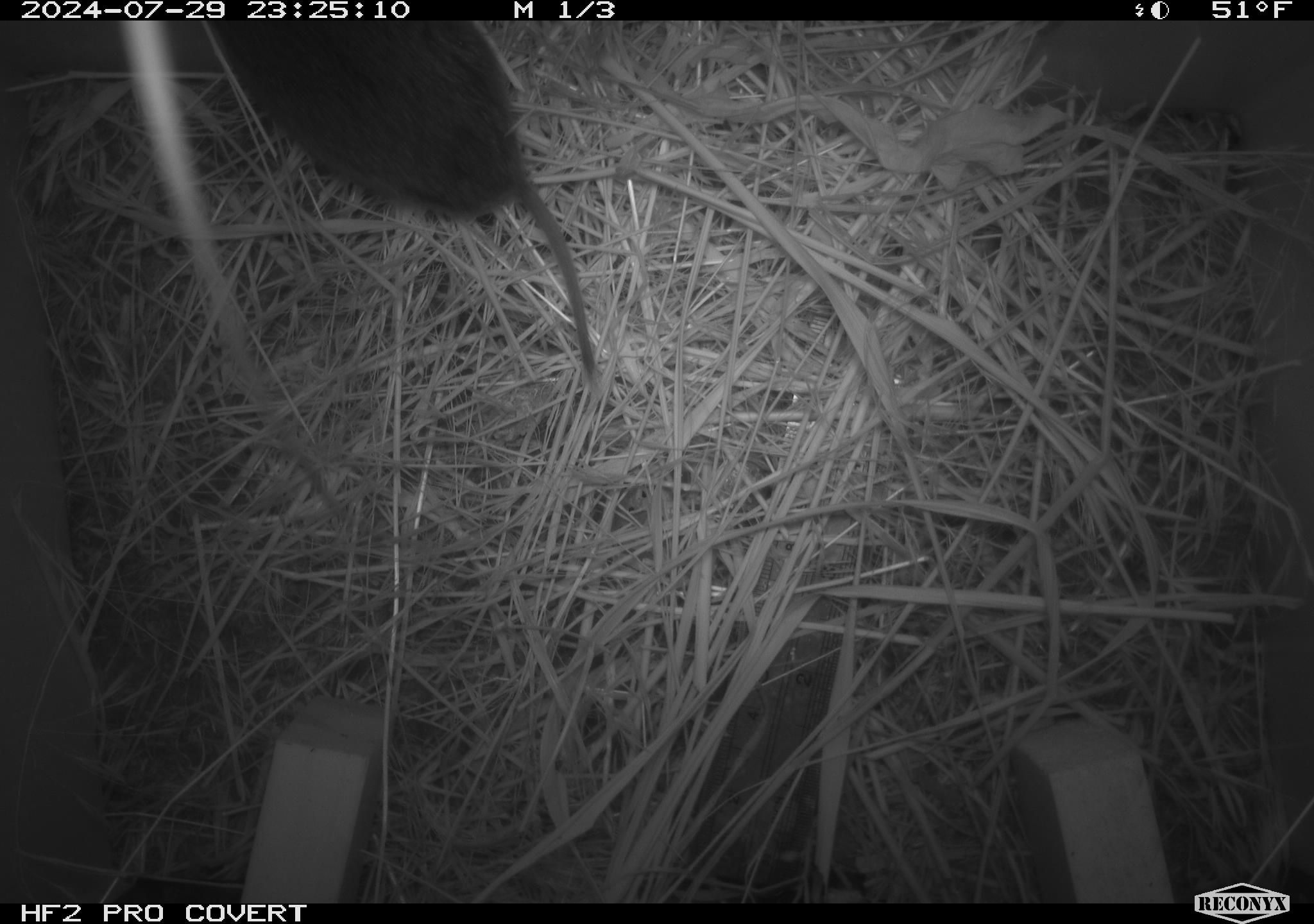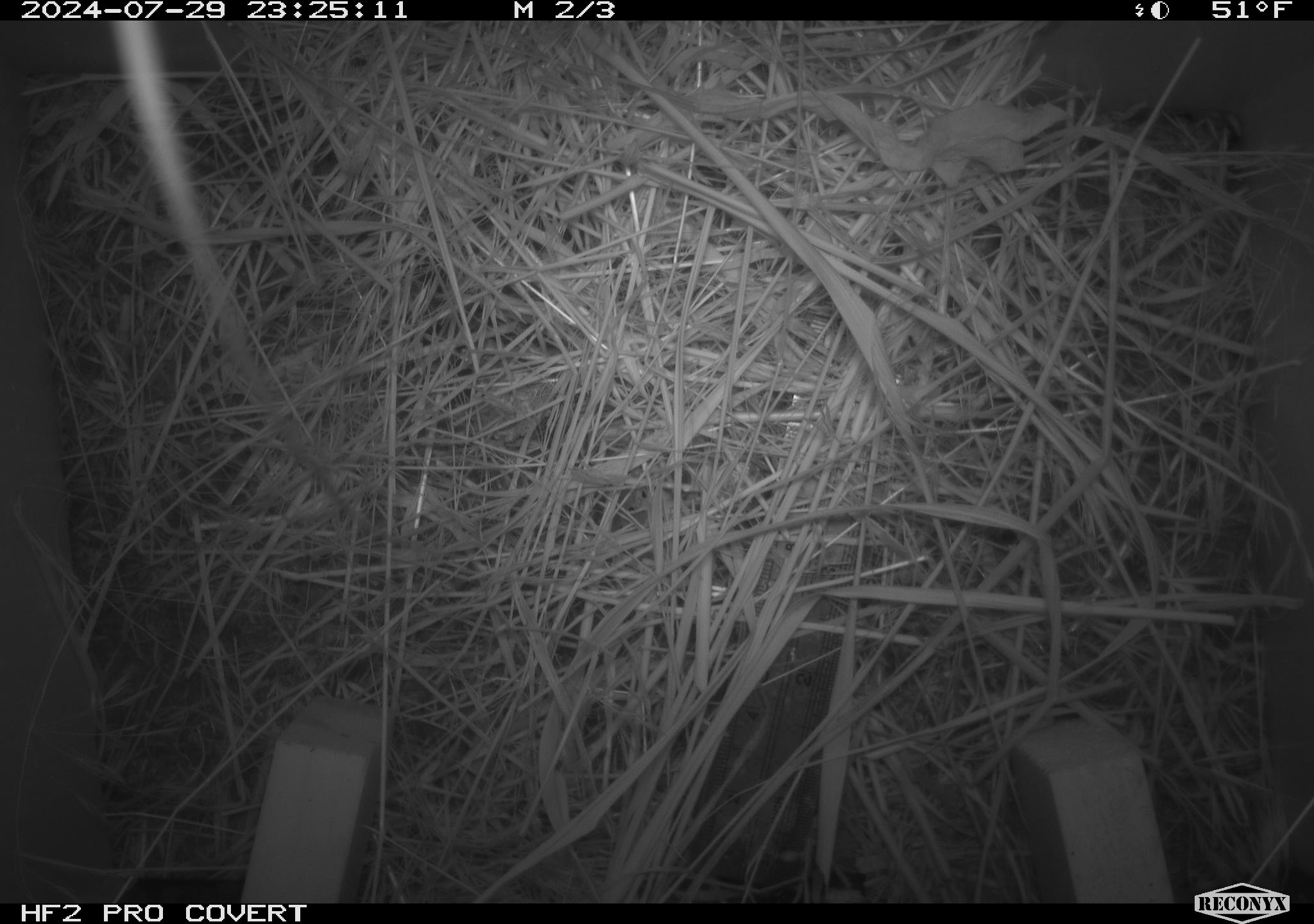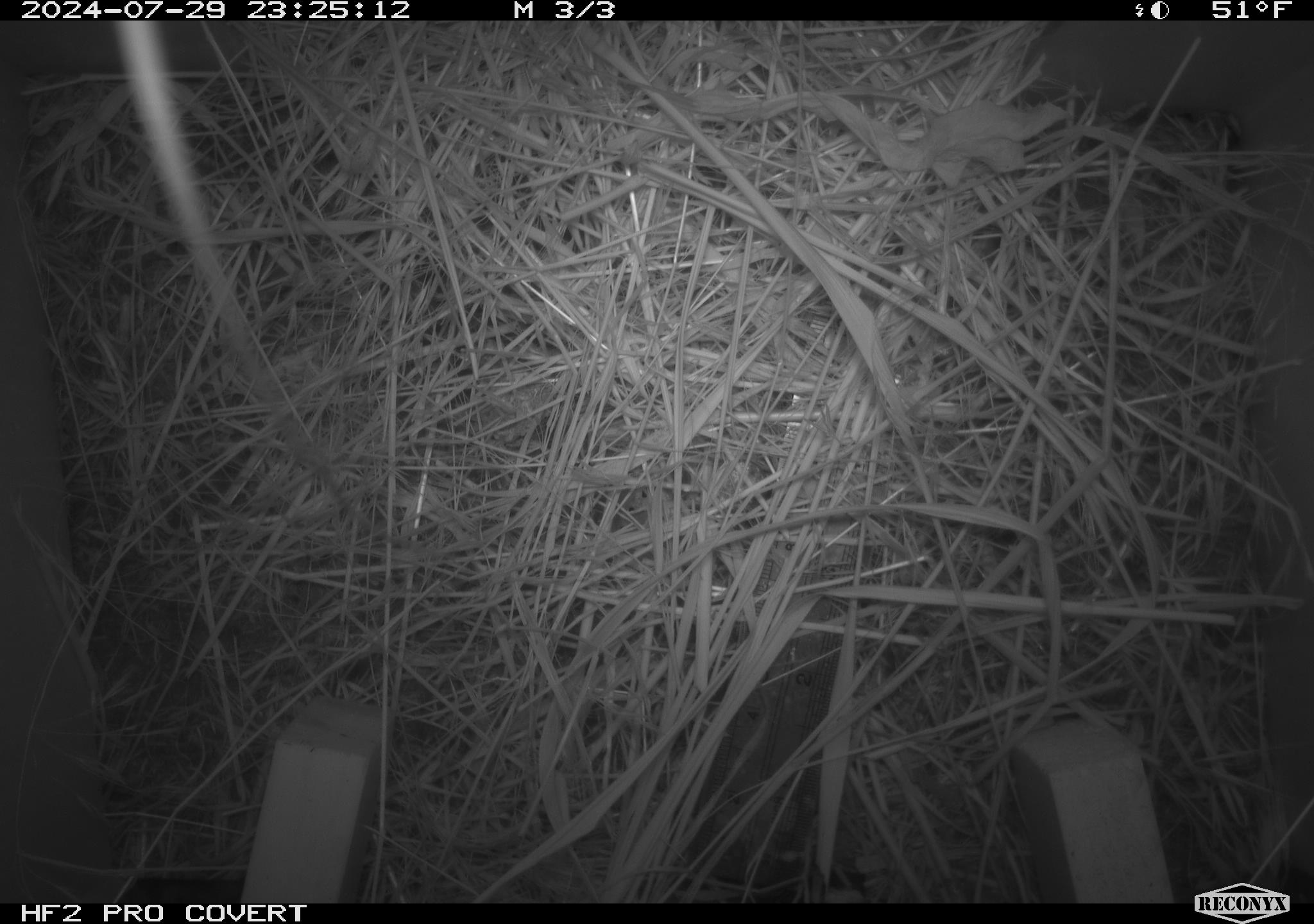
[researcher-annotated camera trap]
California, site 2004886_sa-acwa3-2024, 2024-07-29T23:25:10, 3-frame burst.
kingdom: Animalia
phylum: Chordata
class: Mammalia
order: Rodentia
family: Cricetidae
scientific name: Arvicolinae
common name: voles, lemmings, and muskrats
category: arvicolinae subfamily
Arvicolinae subfamily (voles, lemmings, and muskrats) (Arvicolinae).